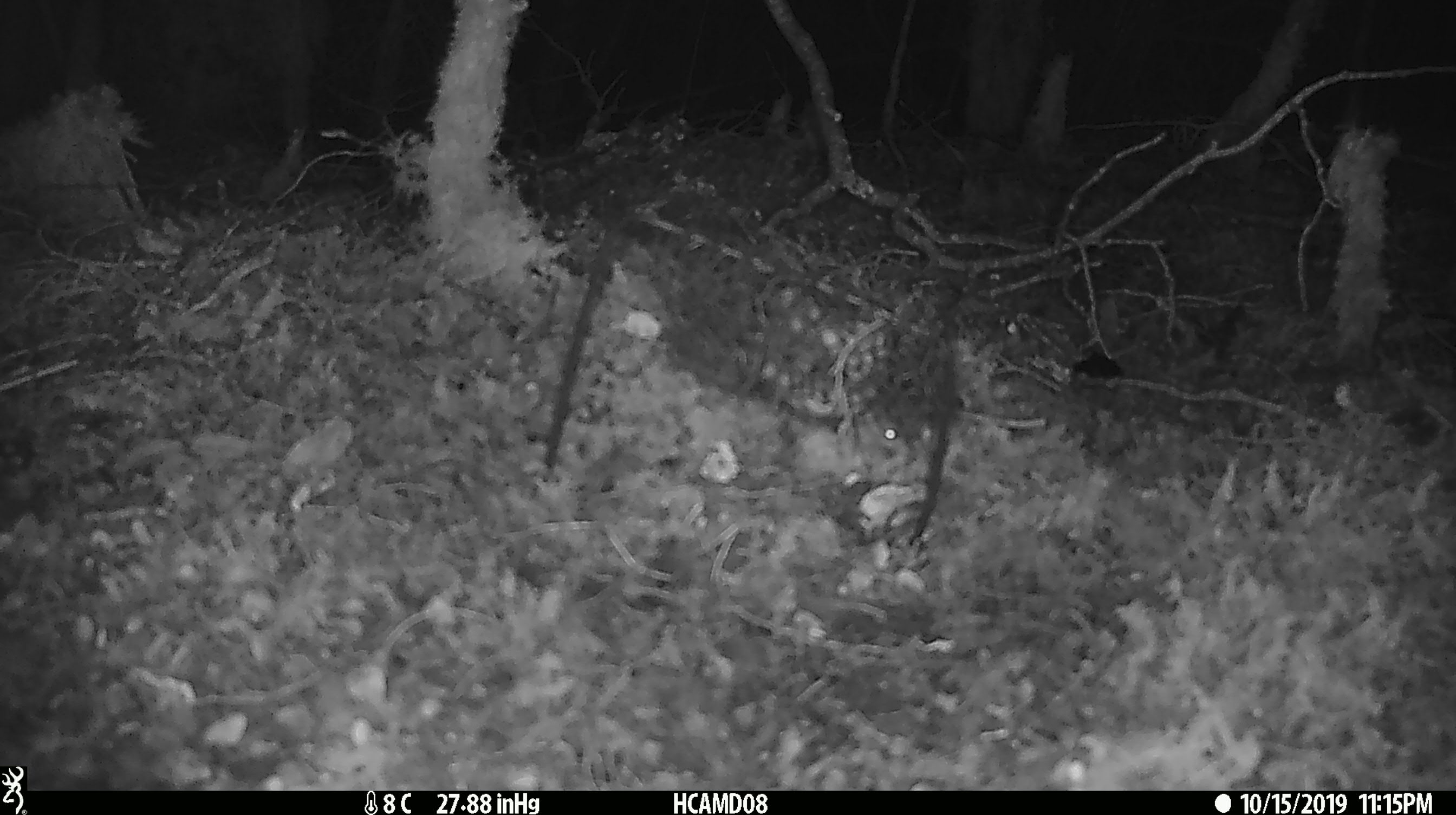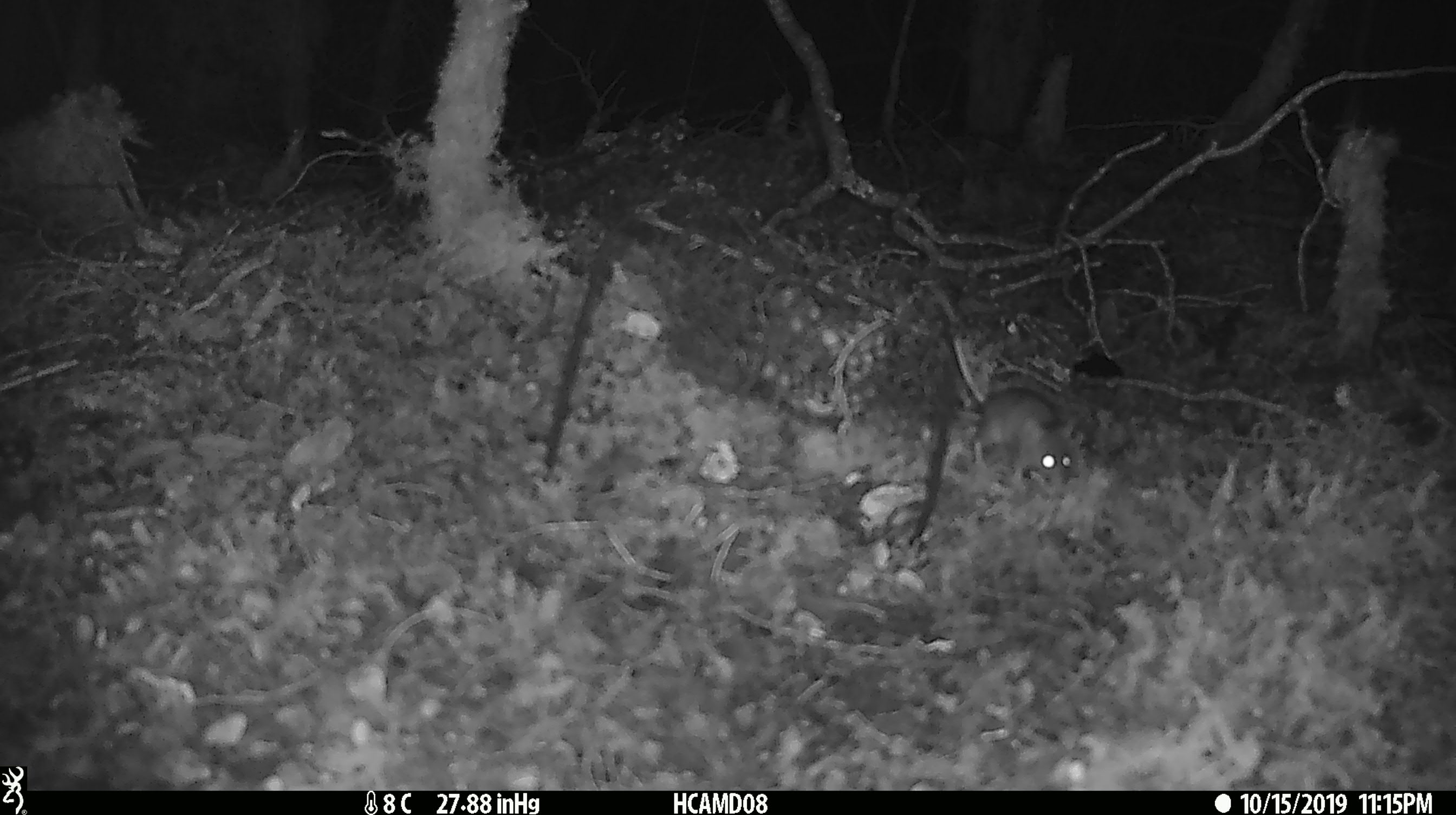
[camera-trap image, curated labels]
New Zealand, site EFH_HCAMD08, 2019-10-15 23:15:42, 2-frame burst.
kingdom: Animalia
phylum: Chordata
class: Mammalia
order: Rodentia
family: Muridae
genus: Mus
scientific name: Mus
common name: mouse